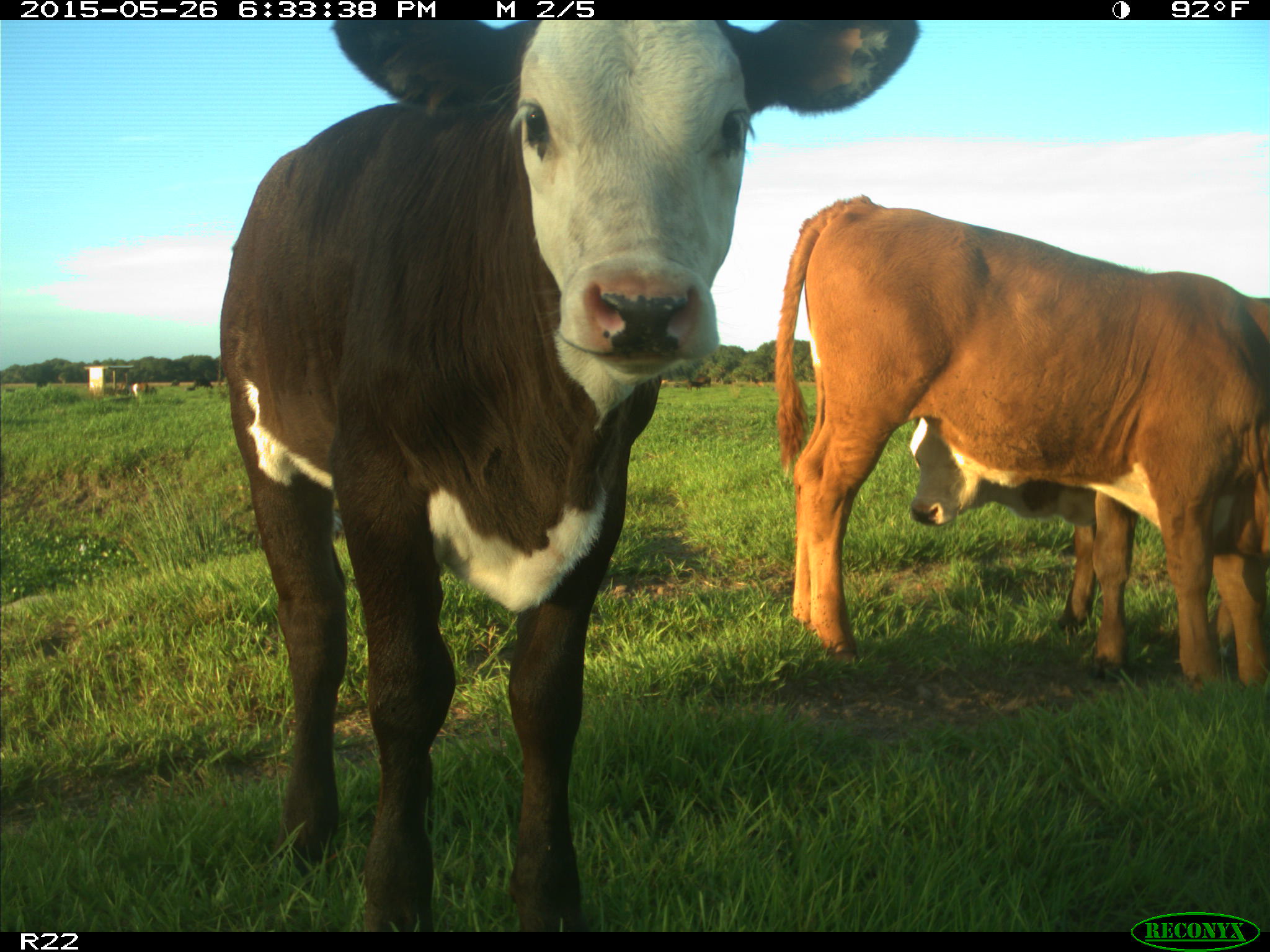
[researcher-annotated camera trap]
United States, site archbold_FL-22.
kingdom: Animalia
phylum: Chordata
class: Mammalia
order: Artiodactyla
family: Bovidae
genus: Bos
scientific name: Bos taurus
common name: domestic cow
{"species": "Bos taurus (domestic cow)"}